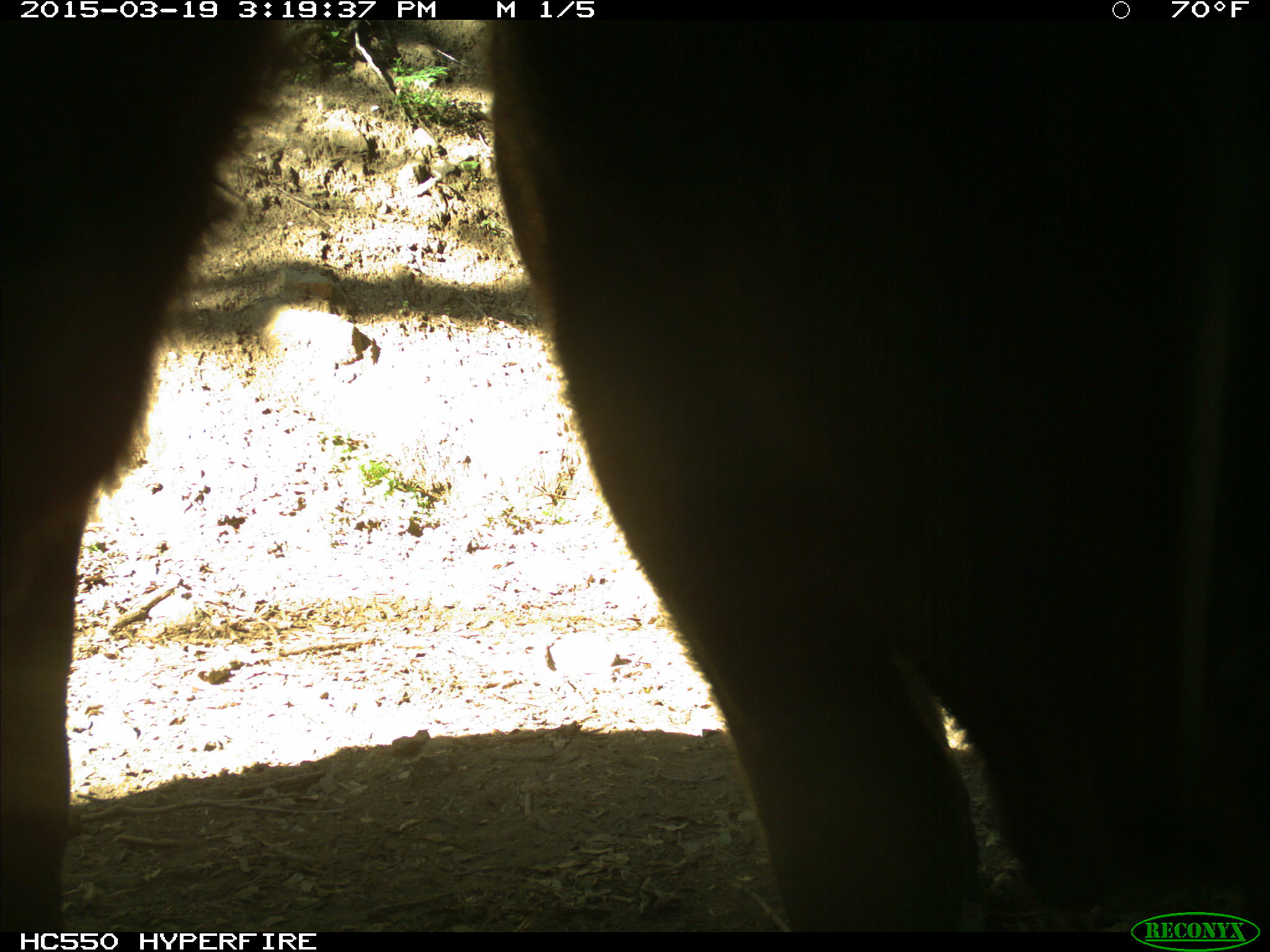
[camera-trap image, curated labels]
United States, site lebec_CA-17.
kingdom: Animalia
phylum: Chordata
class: Mammalia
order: Artiodactyla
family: Bovidae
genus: Bos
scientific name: Bos taurus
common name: domestic cow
Bos taurus (domestic cow).